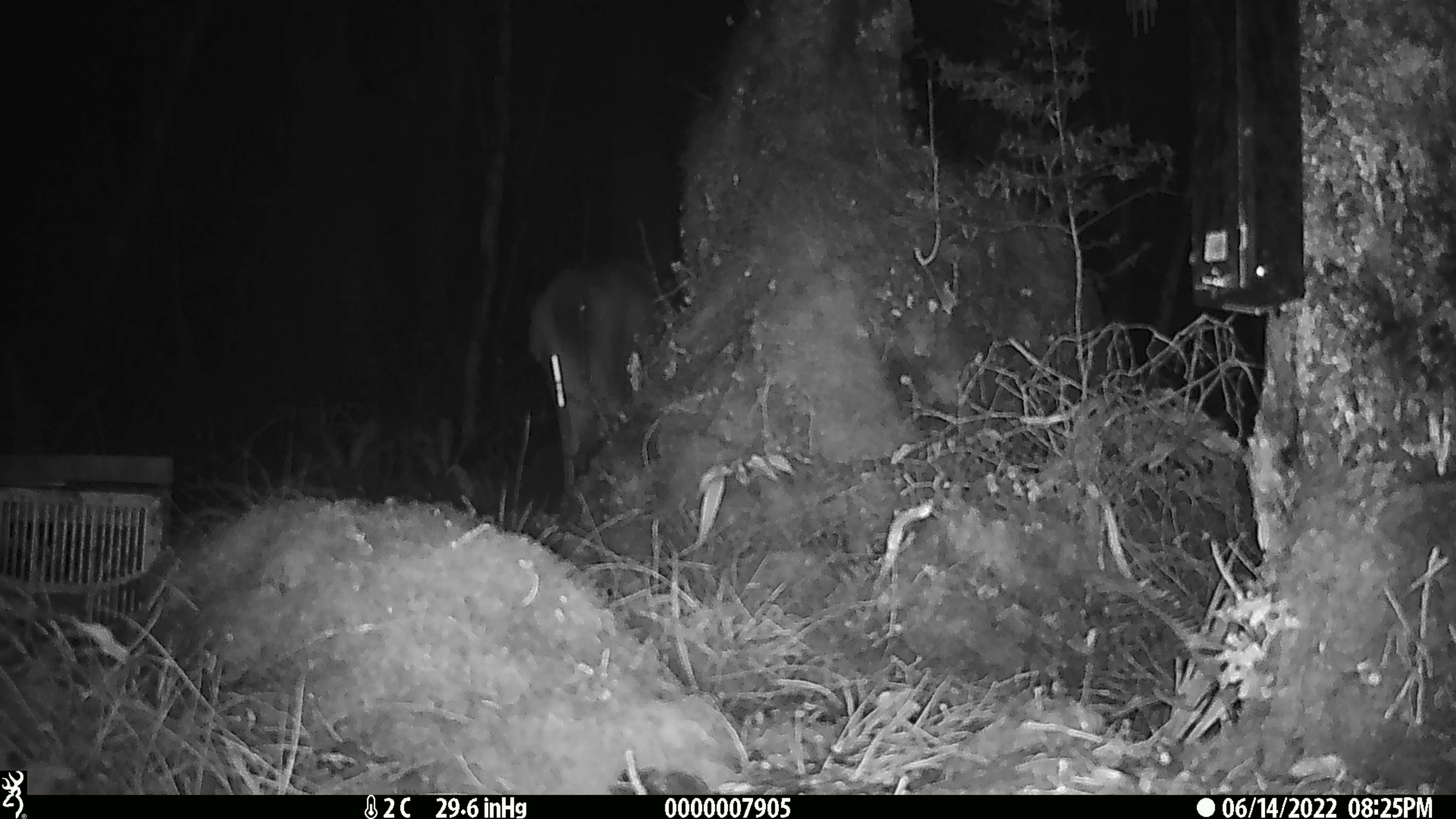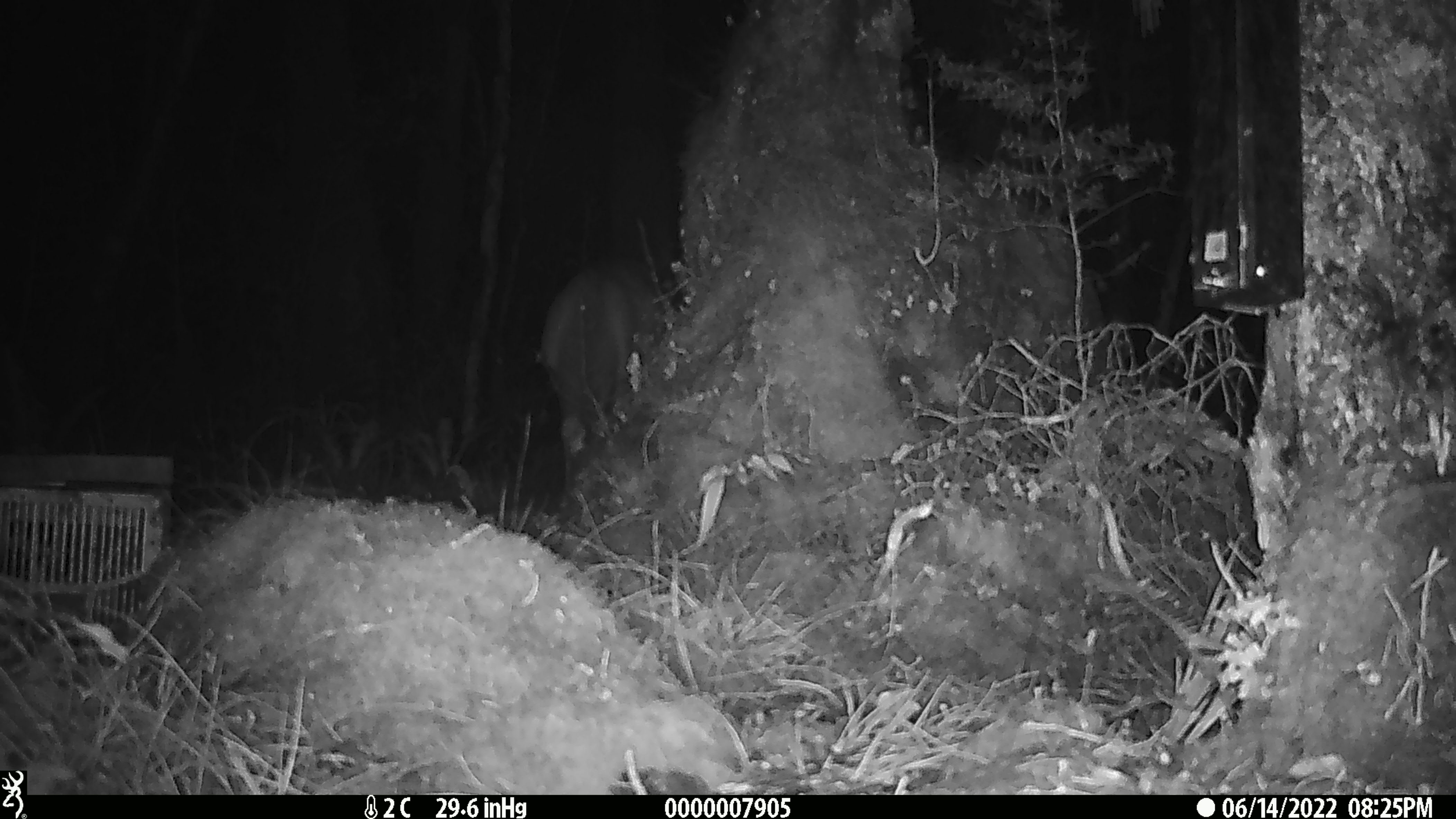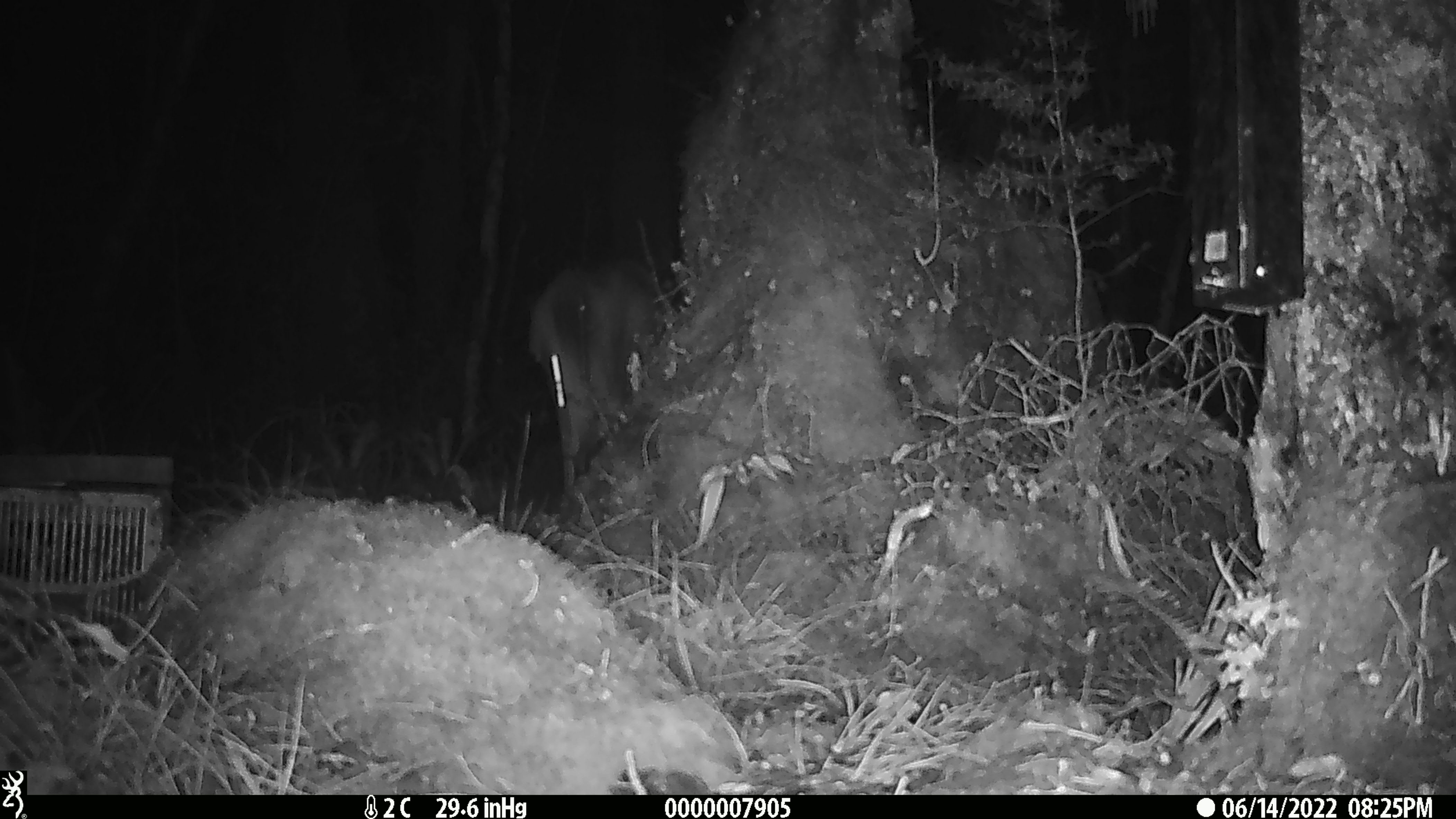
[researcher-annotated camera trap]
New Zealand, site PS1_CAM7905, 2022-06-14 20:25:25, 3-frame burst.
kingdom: Animalia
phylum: Chordata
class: Mammalia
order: Artiodactyla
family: Cervidae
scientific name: Cervidae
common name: deer